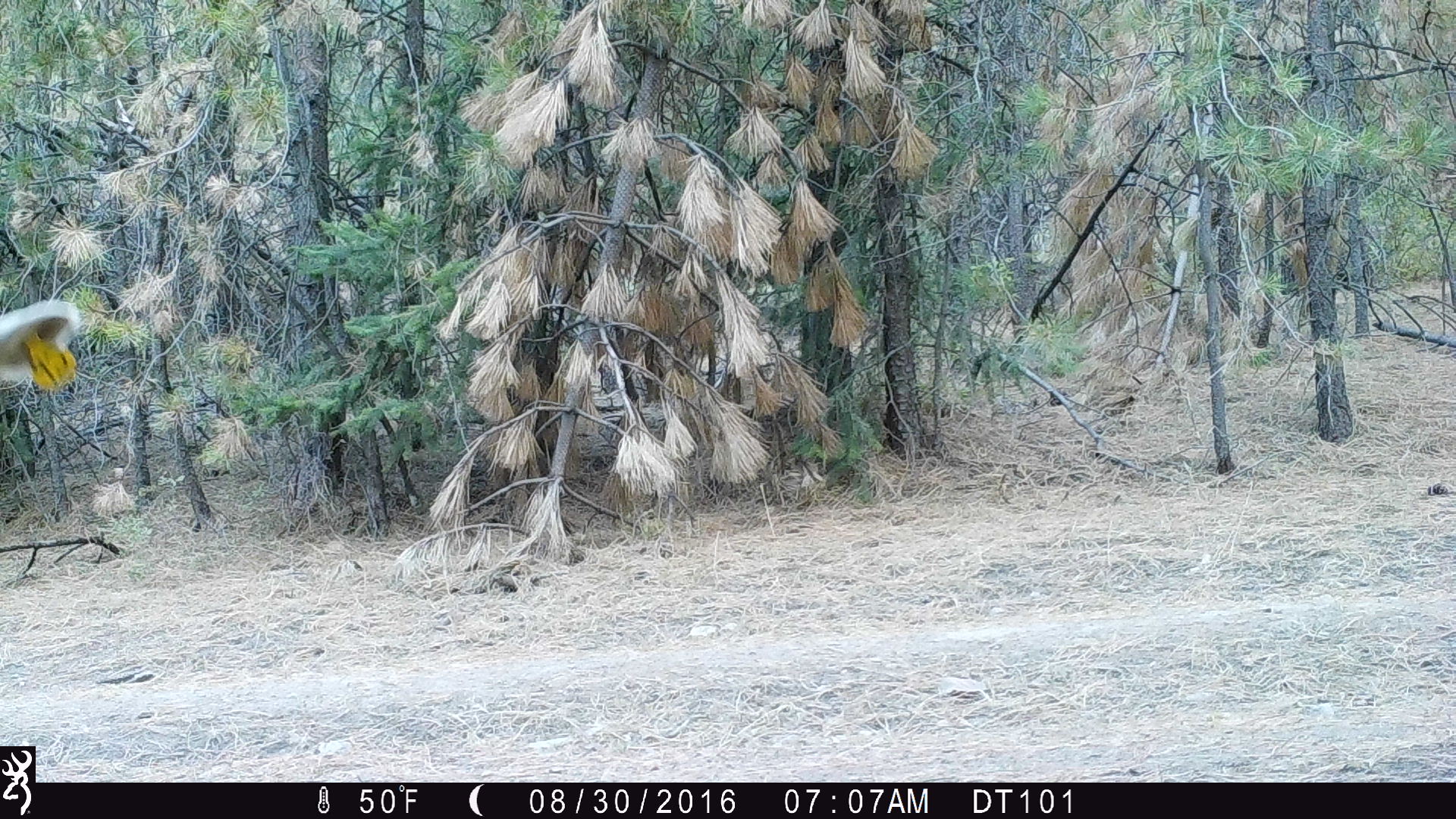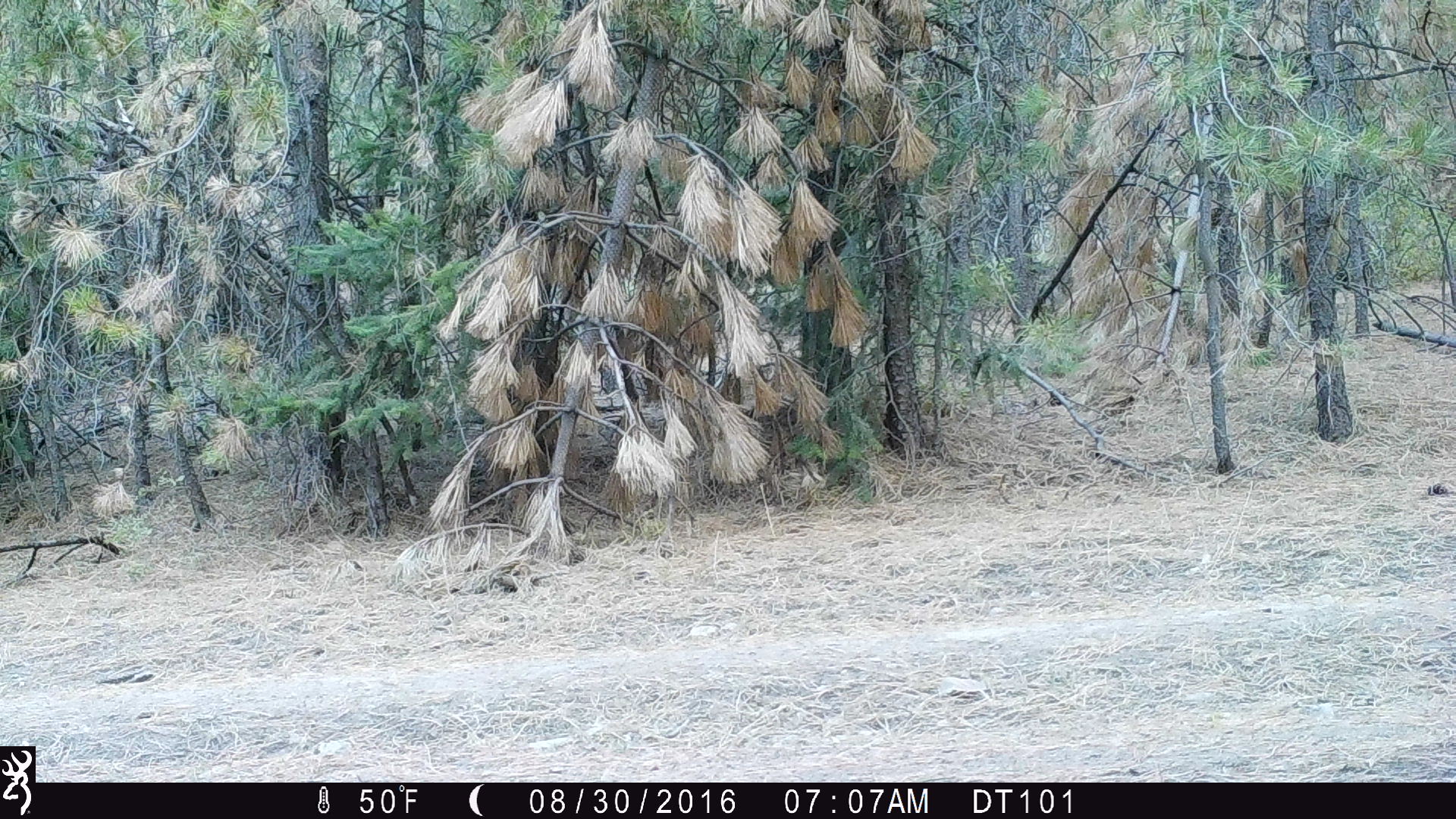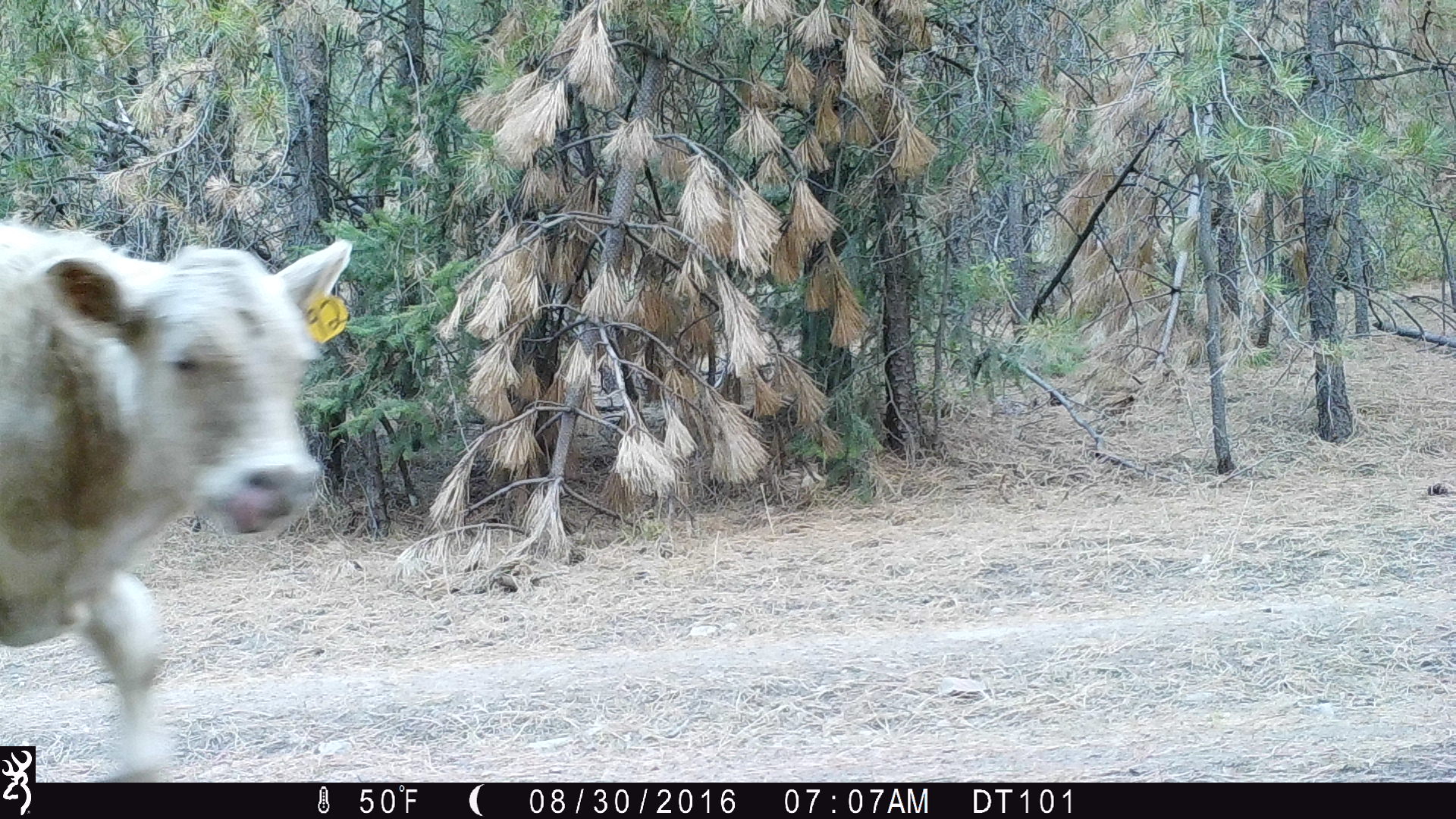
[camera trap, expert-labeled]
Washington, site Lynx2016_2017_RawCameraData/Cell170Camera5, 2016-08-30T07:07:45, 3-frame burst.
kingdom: Animalia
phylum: Chordata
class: Mammalia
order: Artiodactyla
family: Bovidae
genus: Bos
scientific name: Bos taurus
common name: domestic cattle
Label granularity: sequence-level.